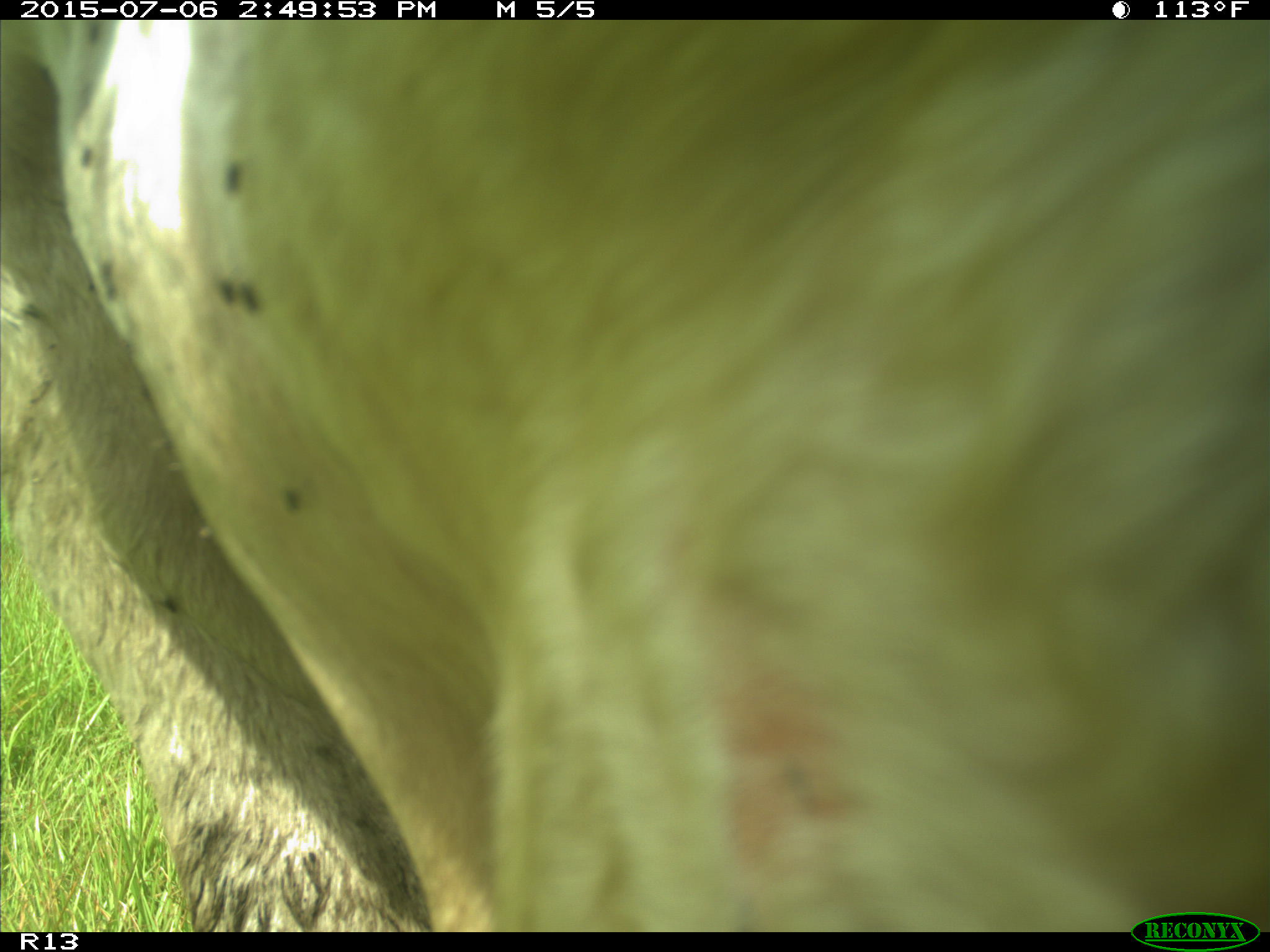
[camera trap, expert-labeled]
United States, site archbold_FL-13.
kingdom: Animalia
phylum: Chordata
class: Mammalia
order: Artiodactyla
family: Bovidae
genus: Bos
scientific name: Bos taurus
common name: domestic cow